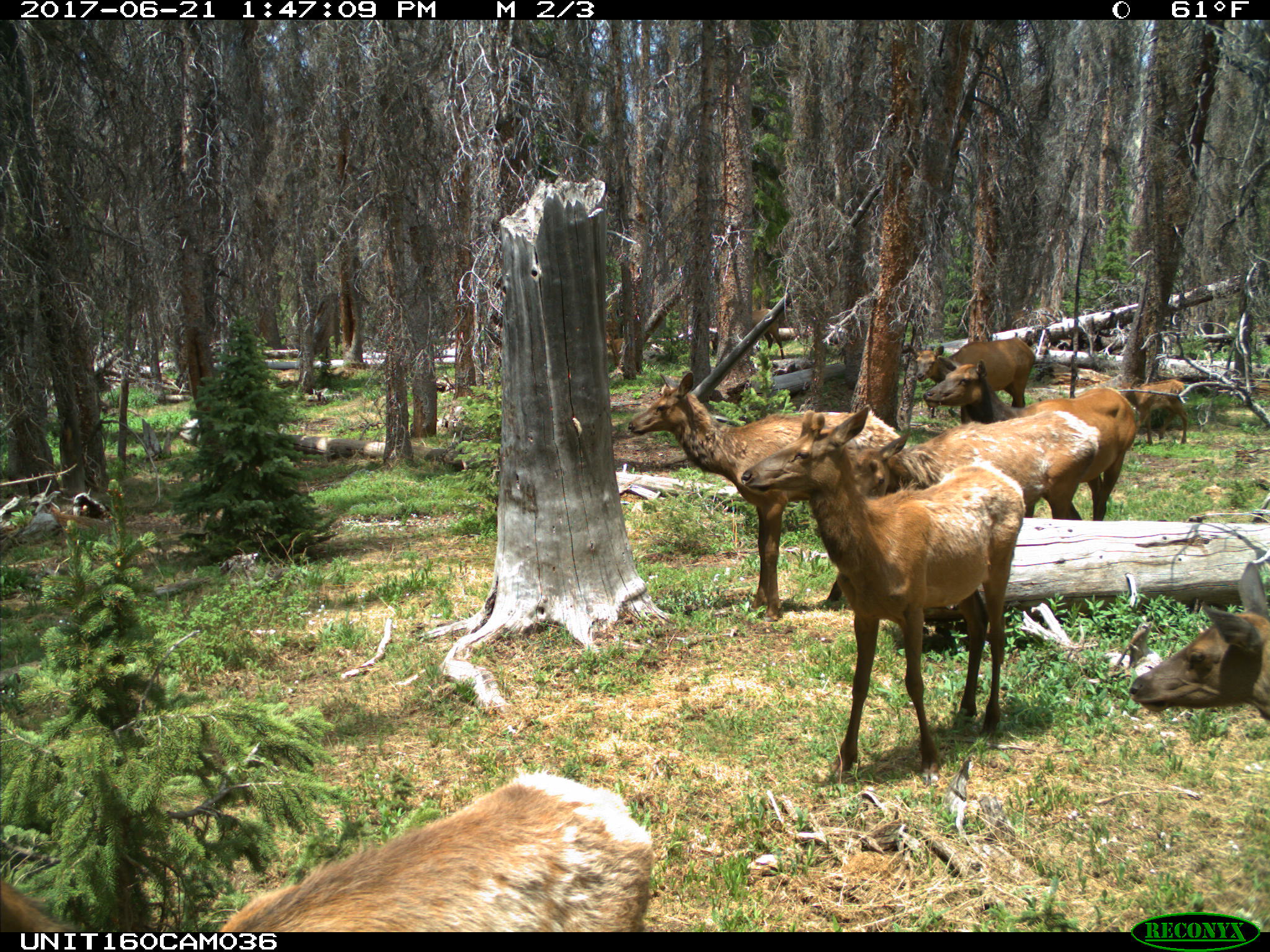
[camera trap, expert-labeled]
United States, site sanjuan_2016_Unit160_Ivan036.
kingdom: Animalia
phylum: Chordata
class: Mammalia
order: Artiodactyla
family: Cervidae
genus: Cervus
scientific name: Cervus elaphus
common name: red deer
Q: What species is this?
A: Cervus elaphus (red deer).